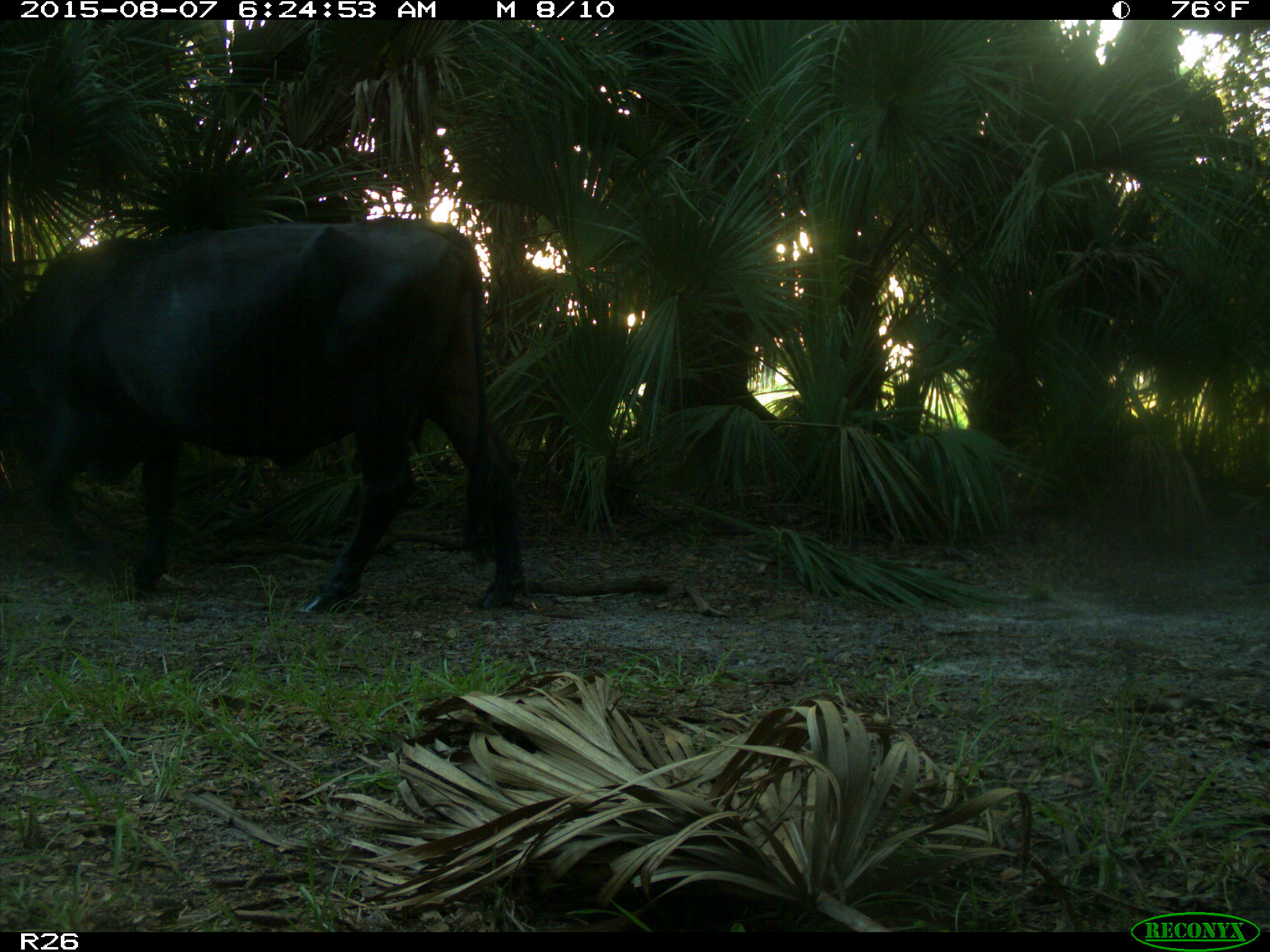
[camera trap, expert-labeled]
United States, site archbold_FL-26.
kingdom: Animalia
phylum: Chordata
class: Mammalia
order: Artiodactyla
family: Bovidae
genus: Bos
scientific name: Bos taurus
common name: domestic cow